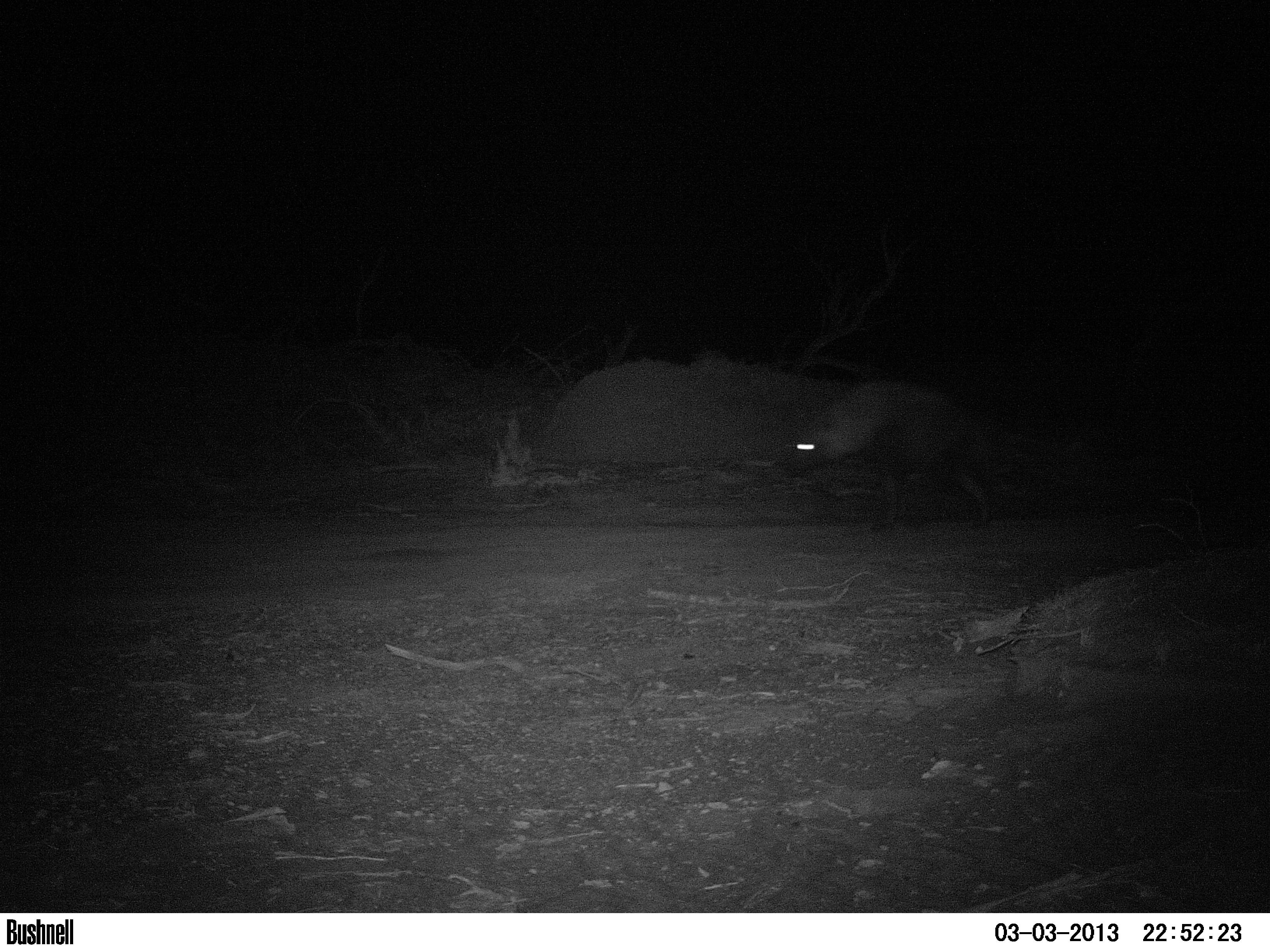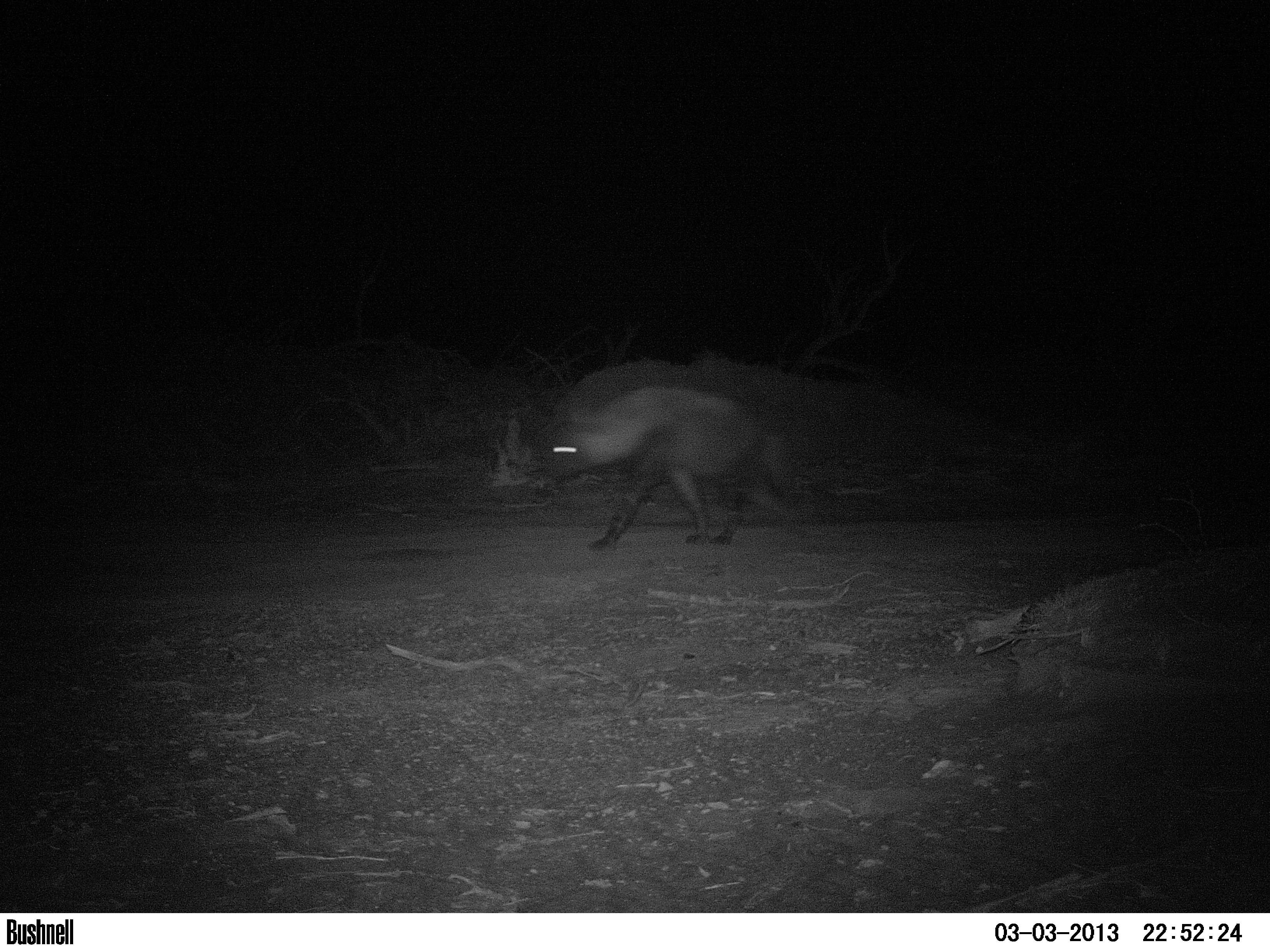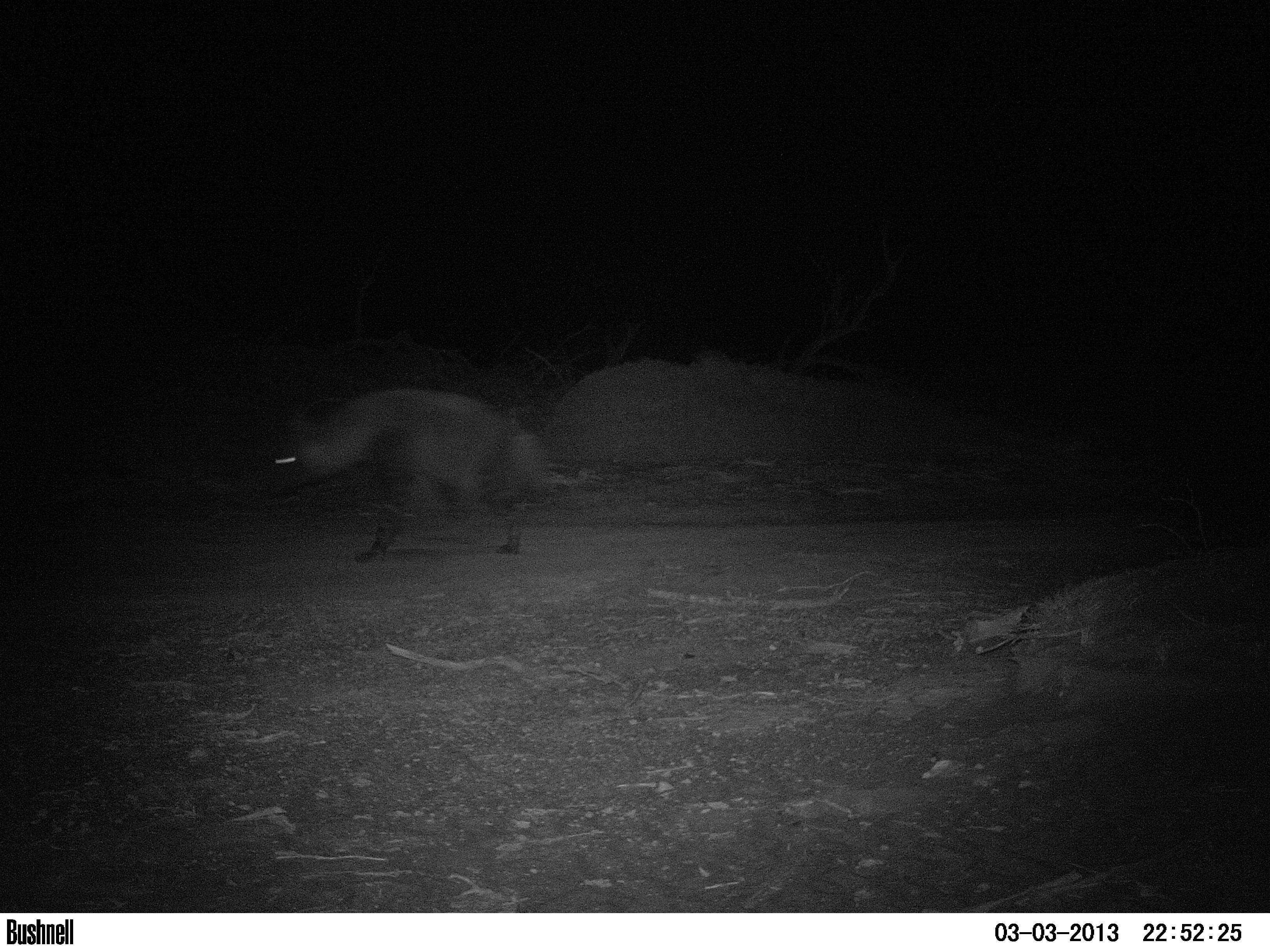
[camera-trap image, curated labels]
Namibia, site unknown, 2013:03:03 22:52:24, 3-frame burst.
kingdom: Animalia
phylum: Chordata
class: Mammalia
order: Carnivora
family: Hyaenidae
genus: Parahyaena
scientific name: Parahyaena brunnea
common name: brown hyena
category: hyaena brunnea